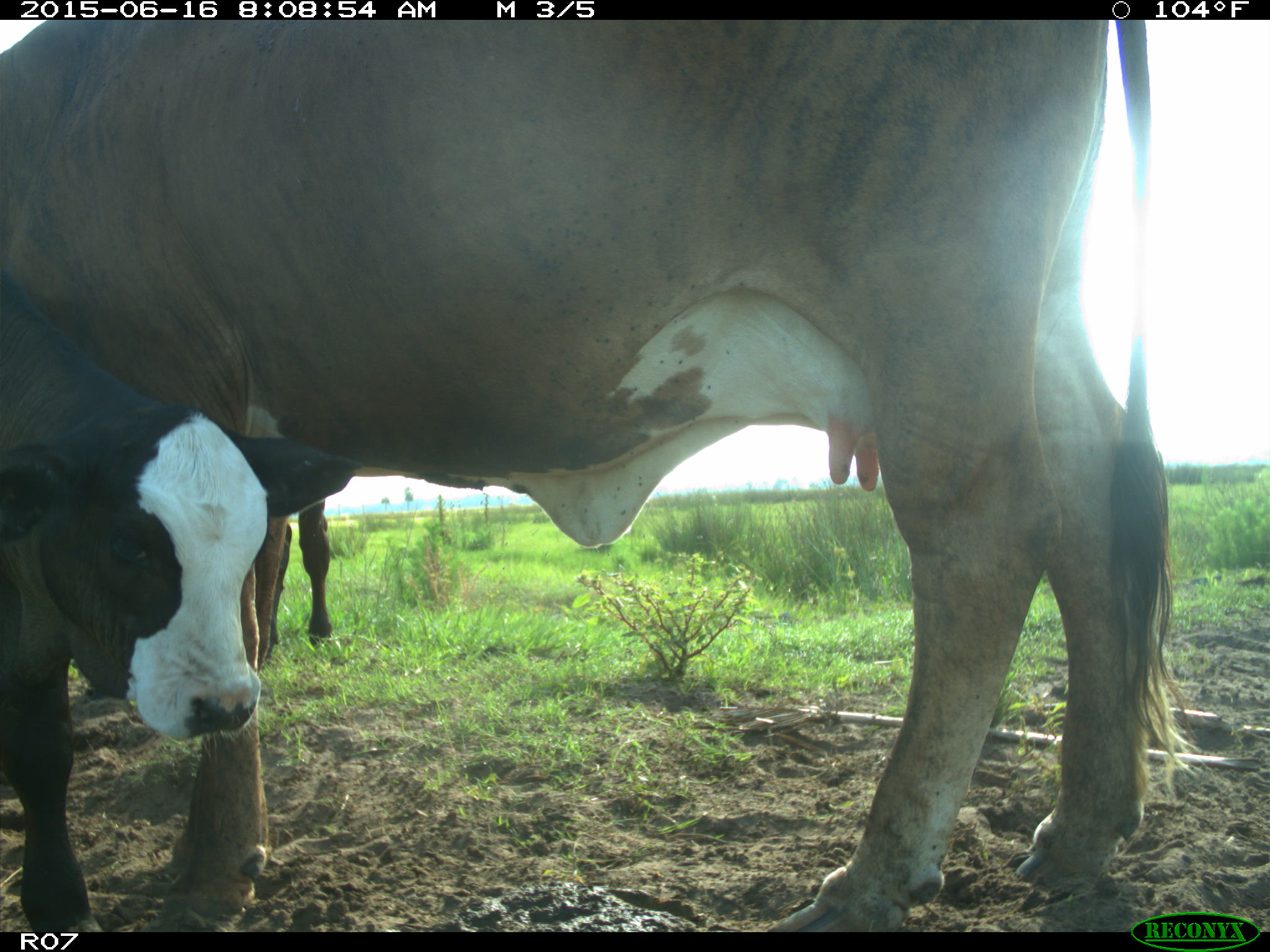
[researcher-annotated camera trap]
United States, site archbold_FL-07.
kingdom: Animalia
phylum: Chordata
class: Mammalia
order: Artiodactyla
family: Bovidae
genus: Bos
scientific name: Bos taurus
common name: domestic cow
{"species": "Bos taurus (domestic cow)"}